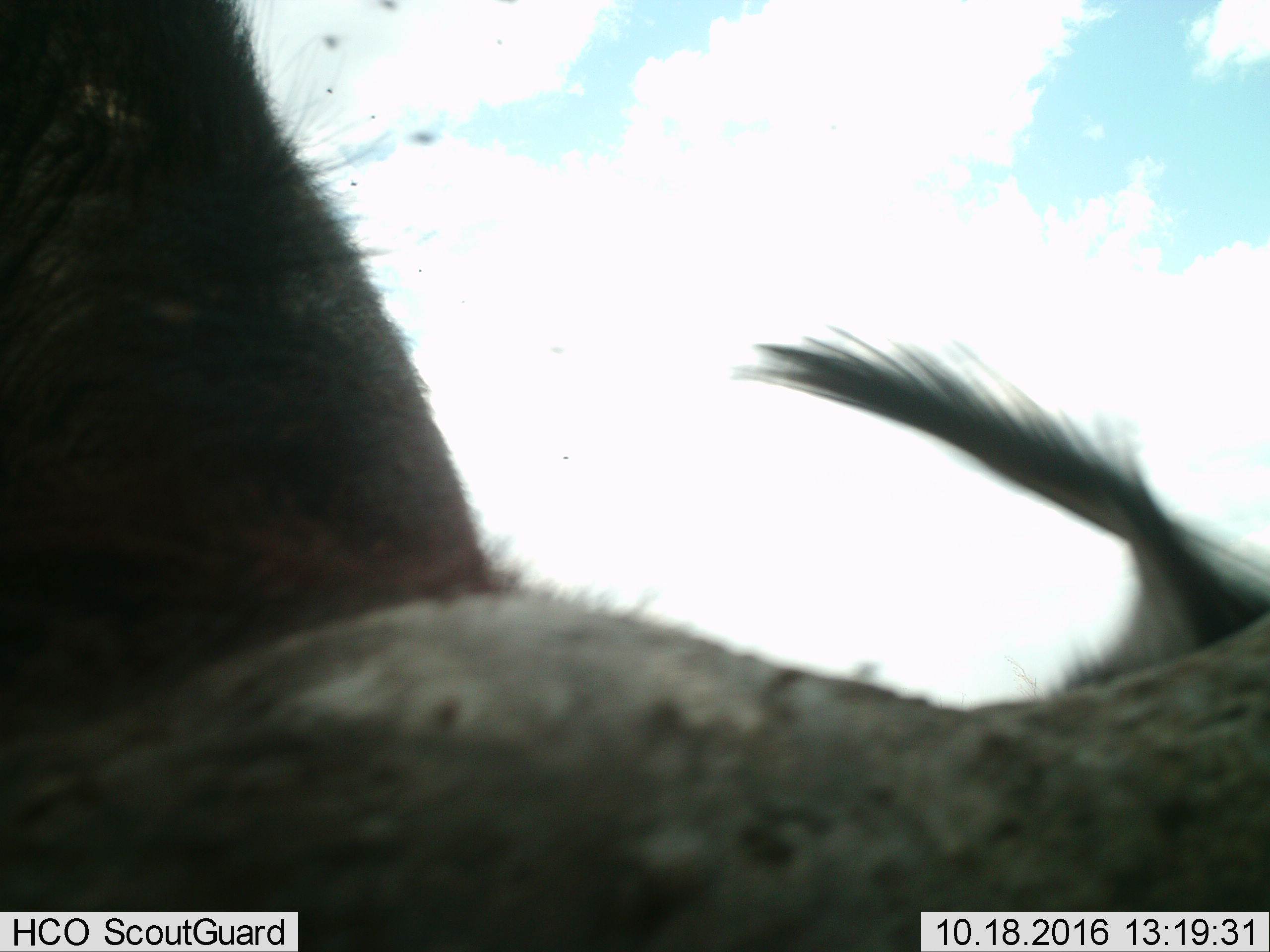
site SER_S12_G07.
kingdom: Animalia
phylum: Chordata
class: Mammalia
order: Artiodactyla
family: Bovidae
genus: Syncerus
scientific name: Syncerus caffer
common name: african buffalo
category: buffalo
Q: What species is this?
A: Buffalo (african buffalo) (Syncerus caffer).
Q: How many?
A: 1.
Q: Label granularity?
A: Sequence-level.